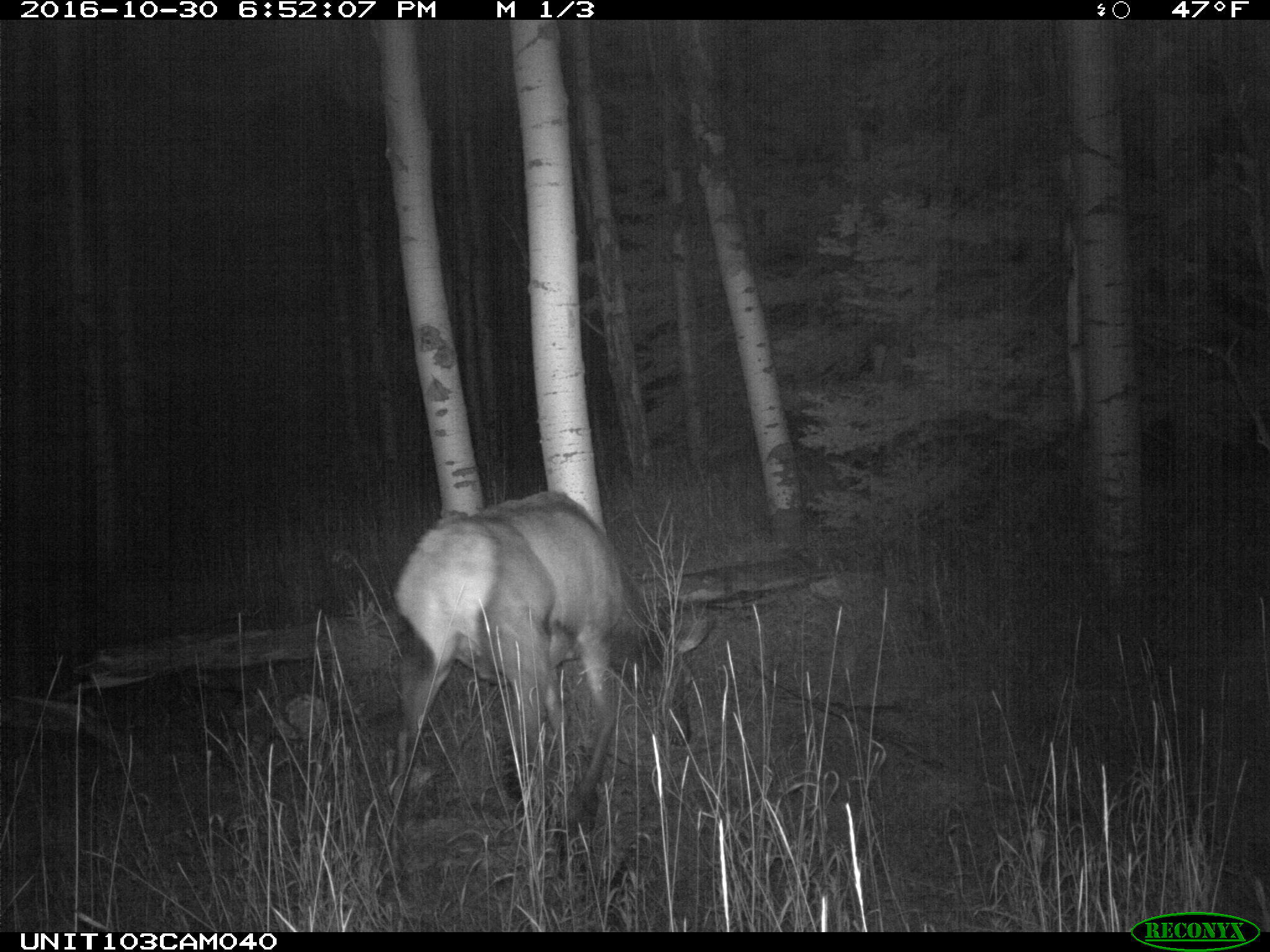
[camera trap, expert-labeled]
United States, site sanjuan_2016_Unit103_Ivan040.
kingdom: Animalia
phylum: Chordata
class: Mammalia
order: Artiodactyla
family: Cervidae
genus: Cervus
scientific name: Cervus elaphus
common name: red deer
Cervus elaphus (red deer).